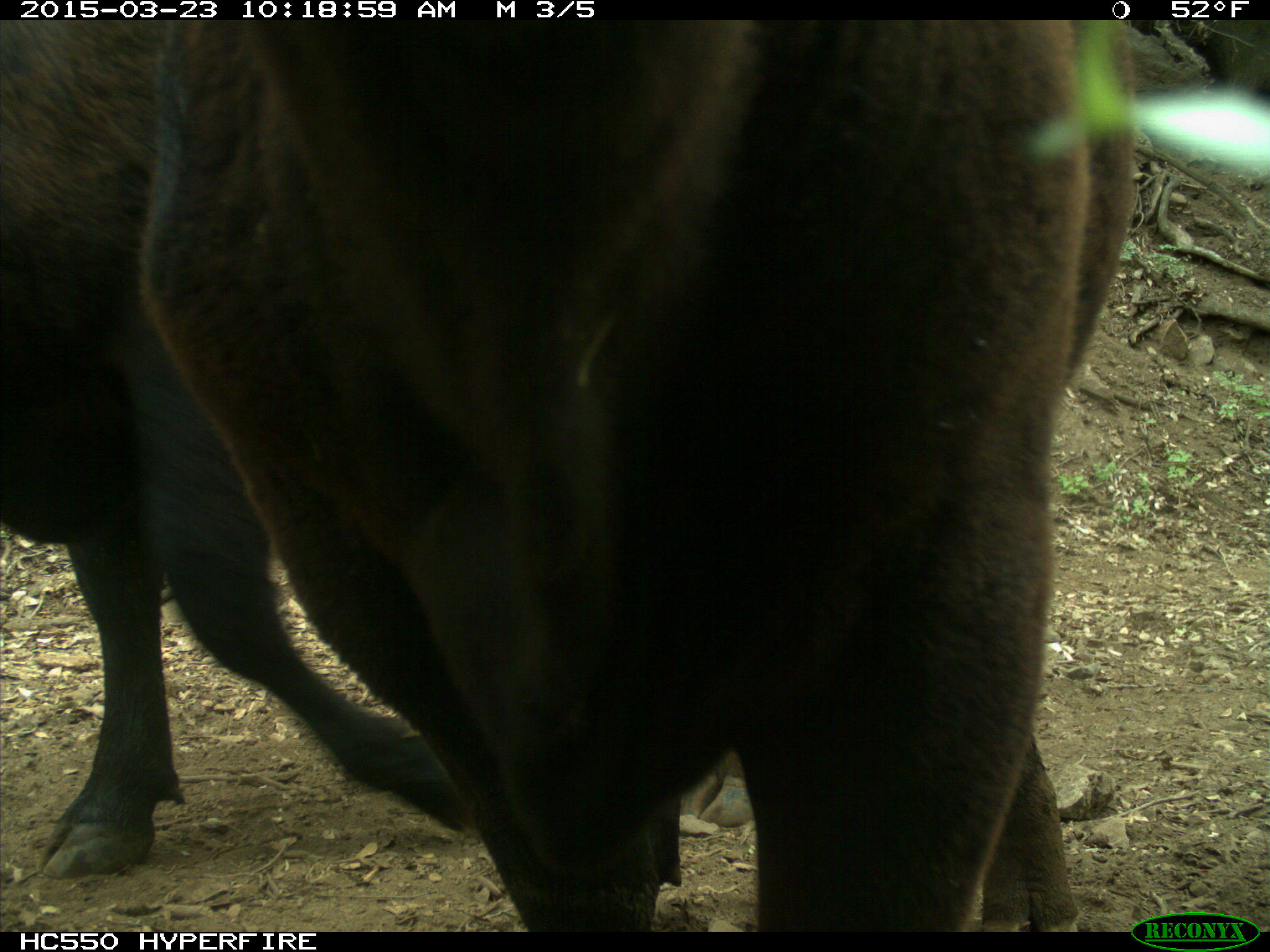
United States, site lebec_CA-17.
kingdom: Animalia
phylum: Chordata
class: Mammalia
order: Artiodactyla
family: Bovidae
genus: Bos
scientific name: Bos taurus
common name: domestic cow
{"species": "Bos taurus (domestic cow)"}